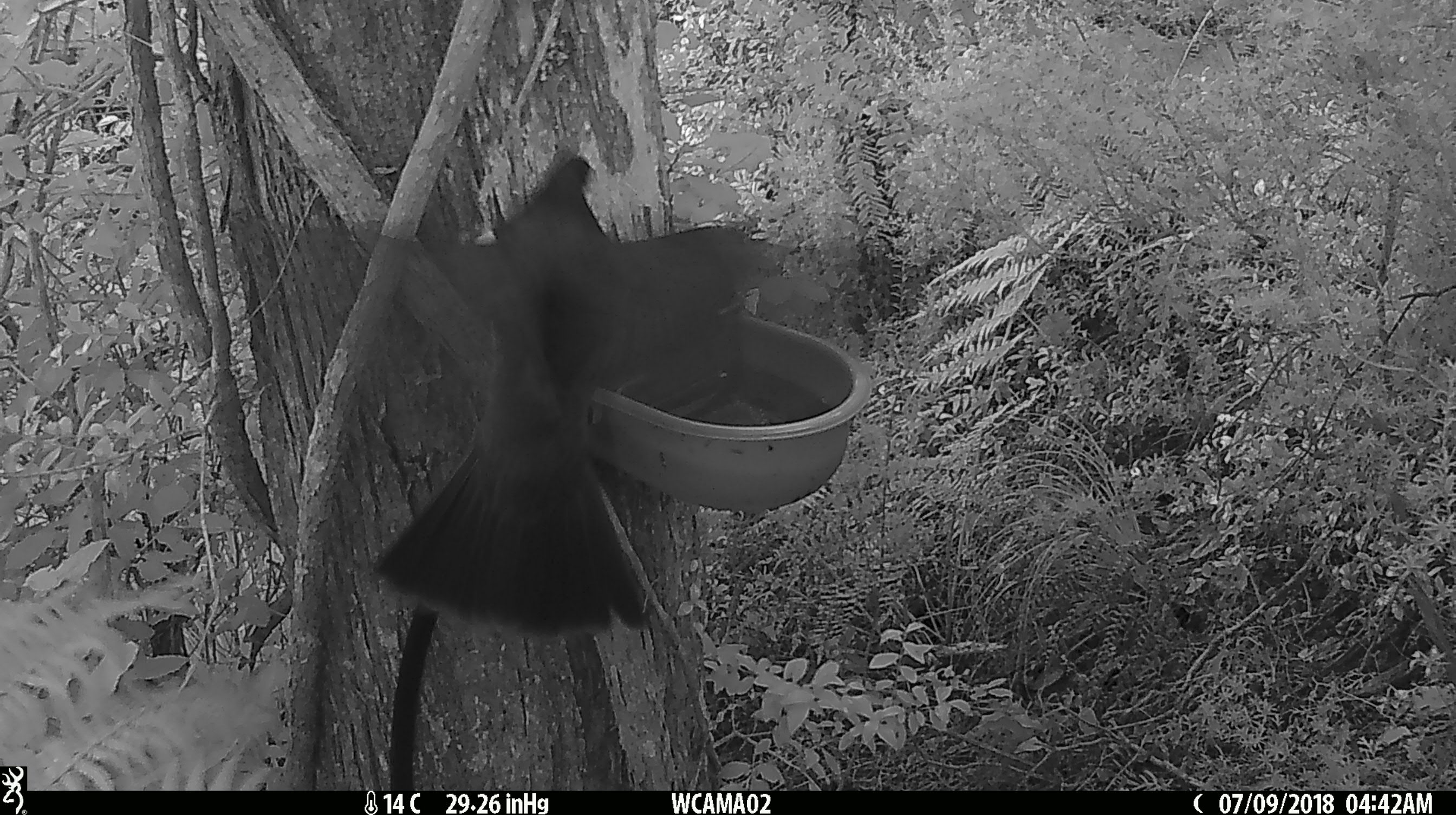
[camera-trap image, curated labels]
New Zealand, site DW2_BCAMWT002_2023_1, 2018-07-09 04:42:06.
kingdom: Animalia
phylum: Chordata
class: Aves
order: Columbiformes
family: Columbidae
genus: Hemiphaga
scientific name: Hemiphaga novaeseelandiae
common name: new zealand pigeon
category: kereru